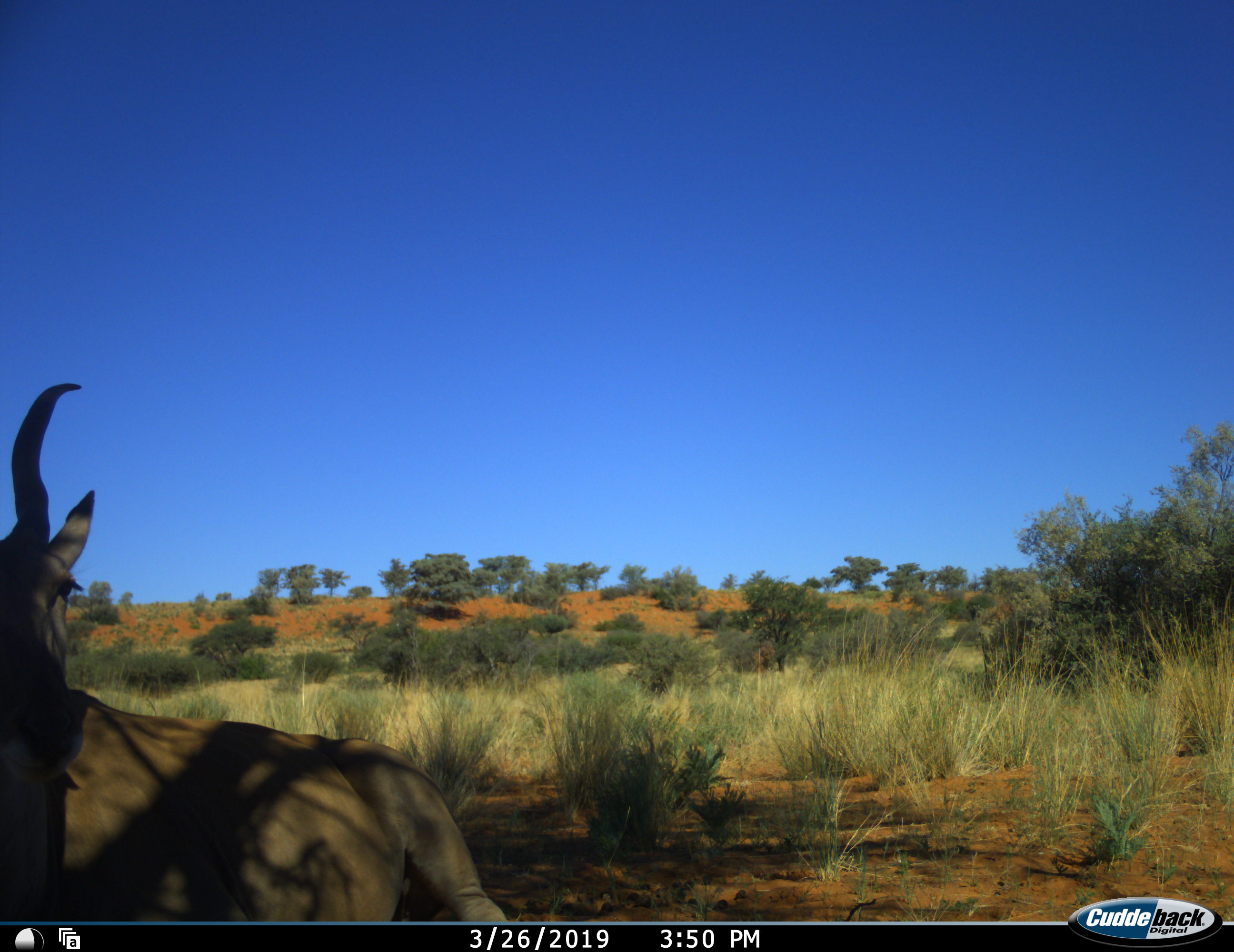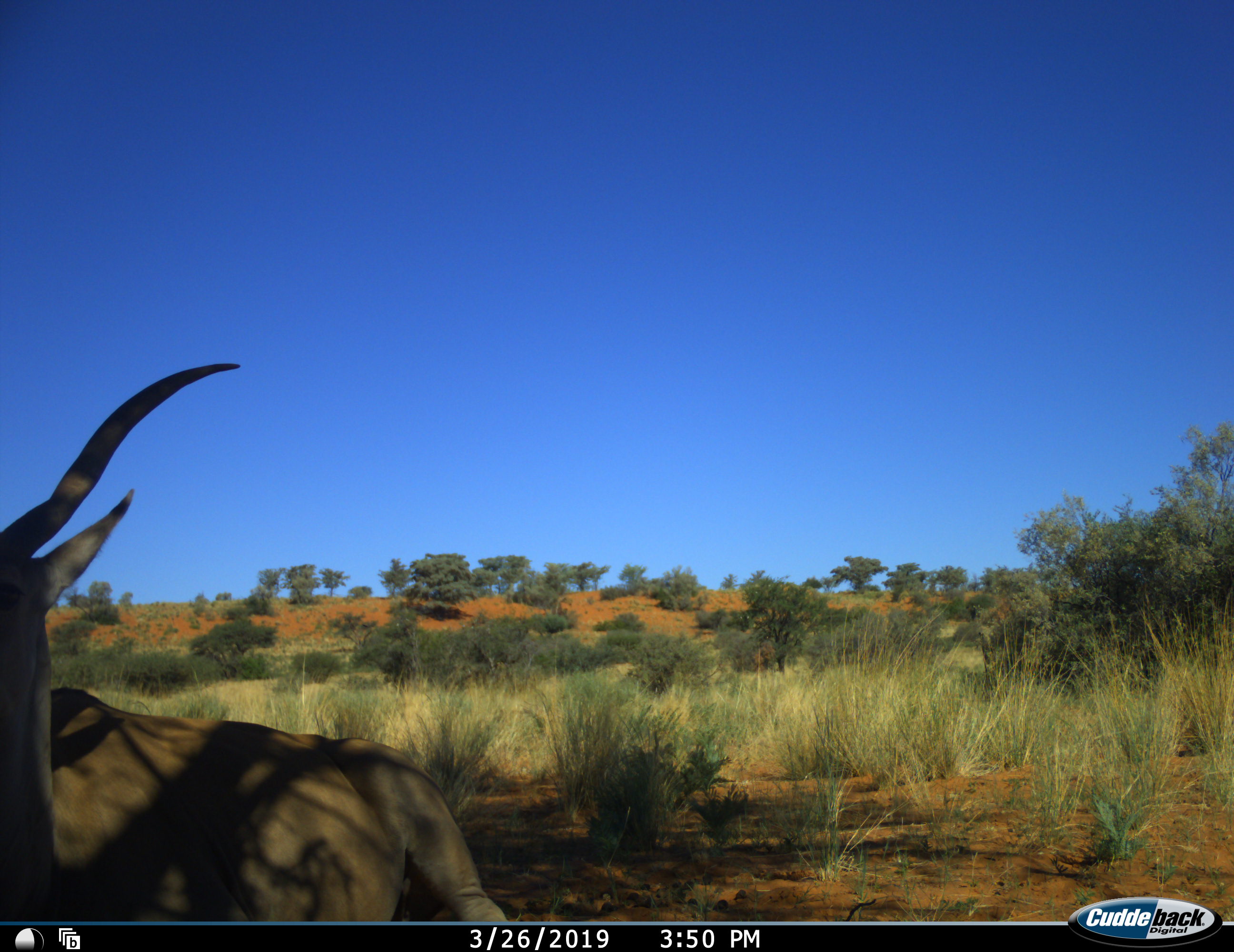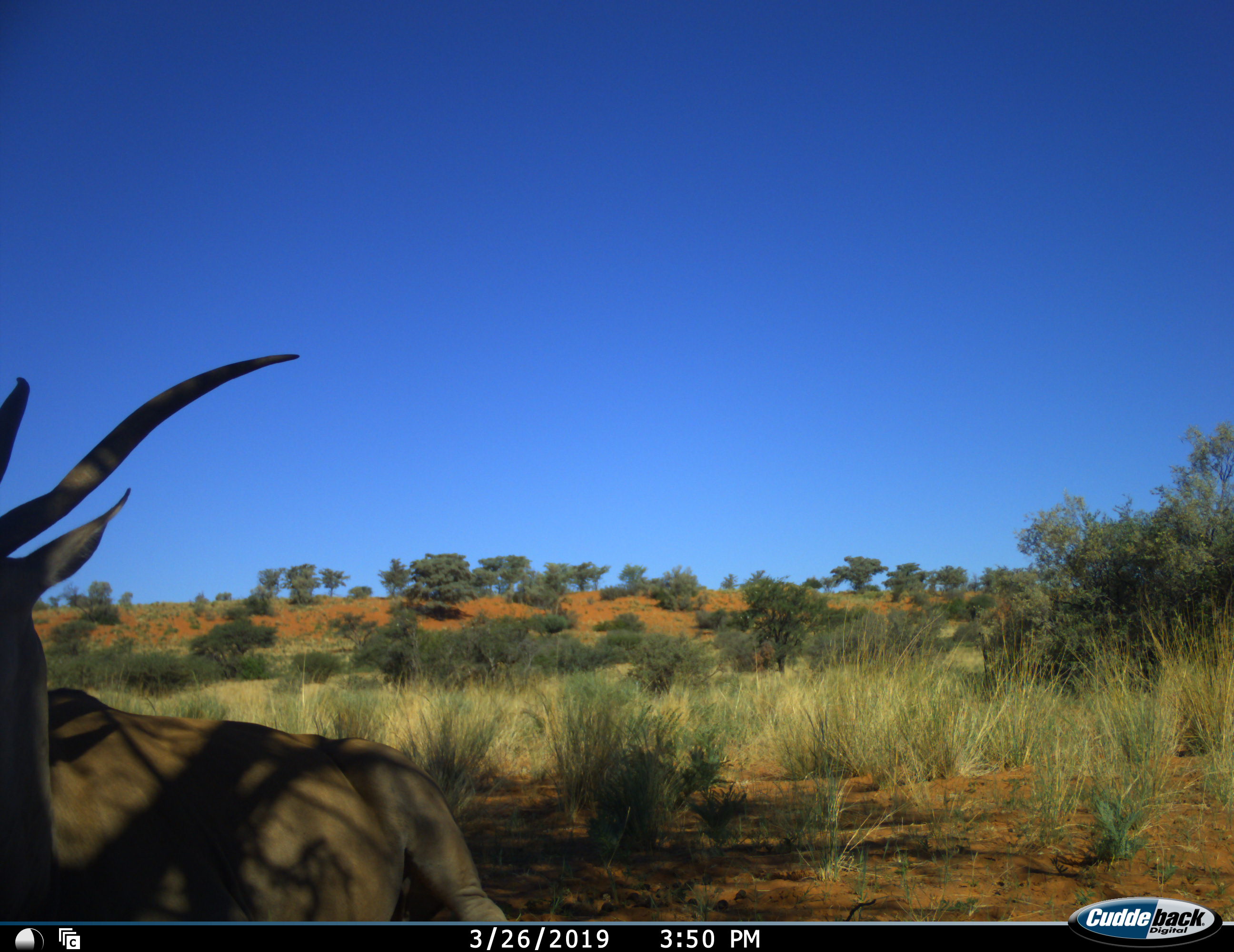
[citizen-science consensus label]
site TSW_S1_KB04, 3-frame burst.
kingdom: Animalia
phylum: Chordata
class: Mammalia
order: Artiodactyla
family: Bovidae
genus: Tragelaphus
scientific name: Tragelaphus oryx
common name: eland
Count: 1.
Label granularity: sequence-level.